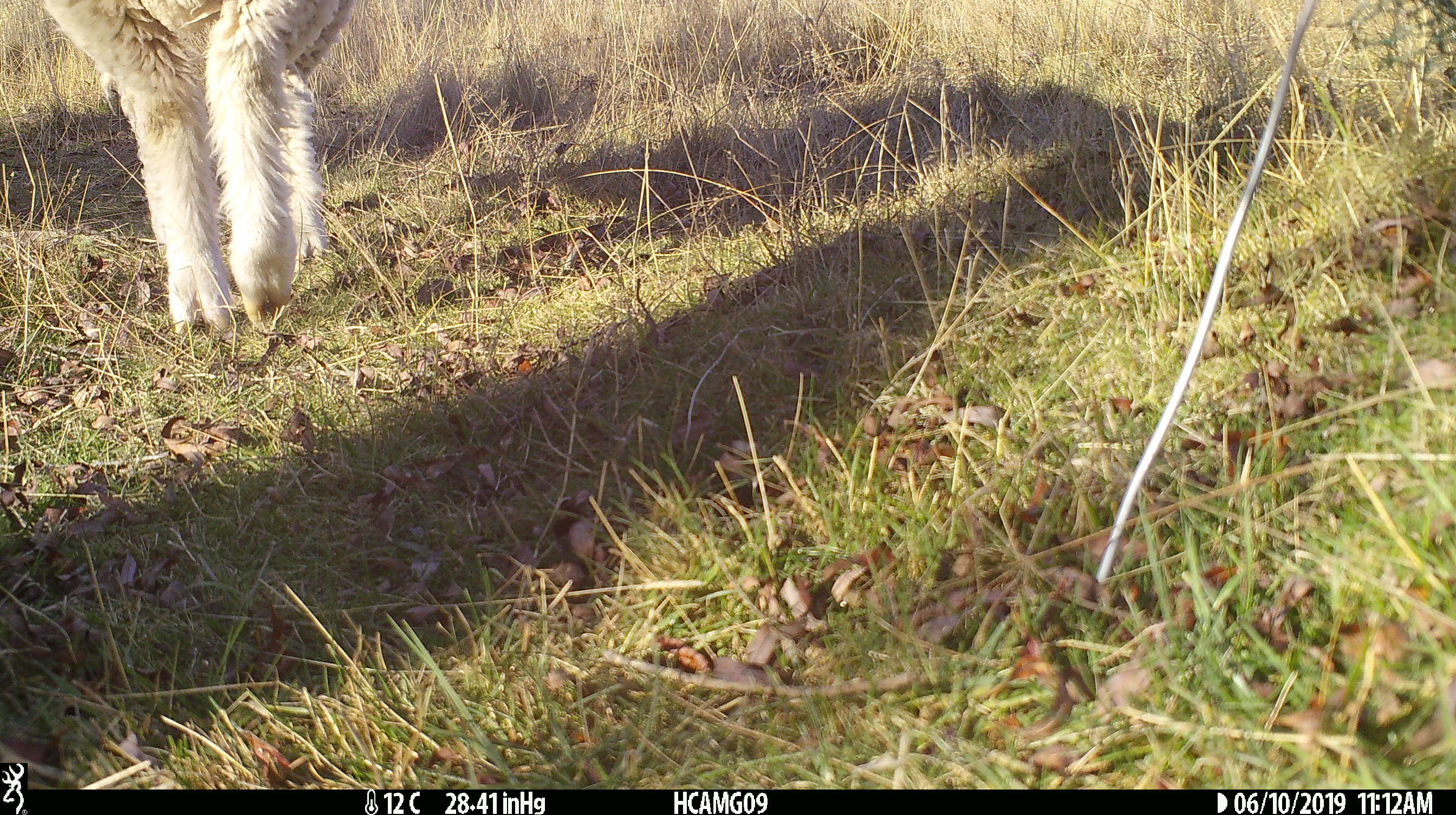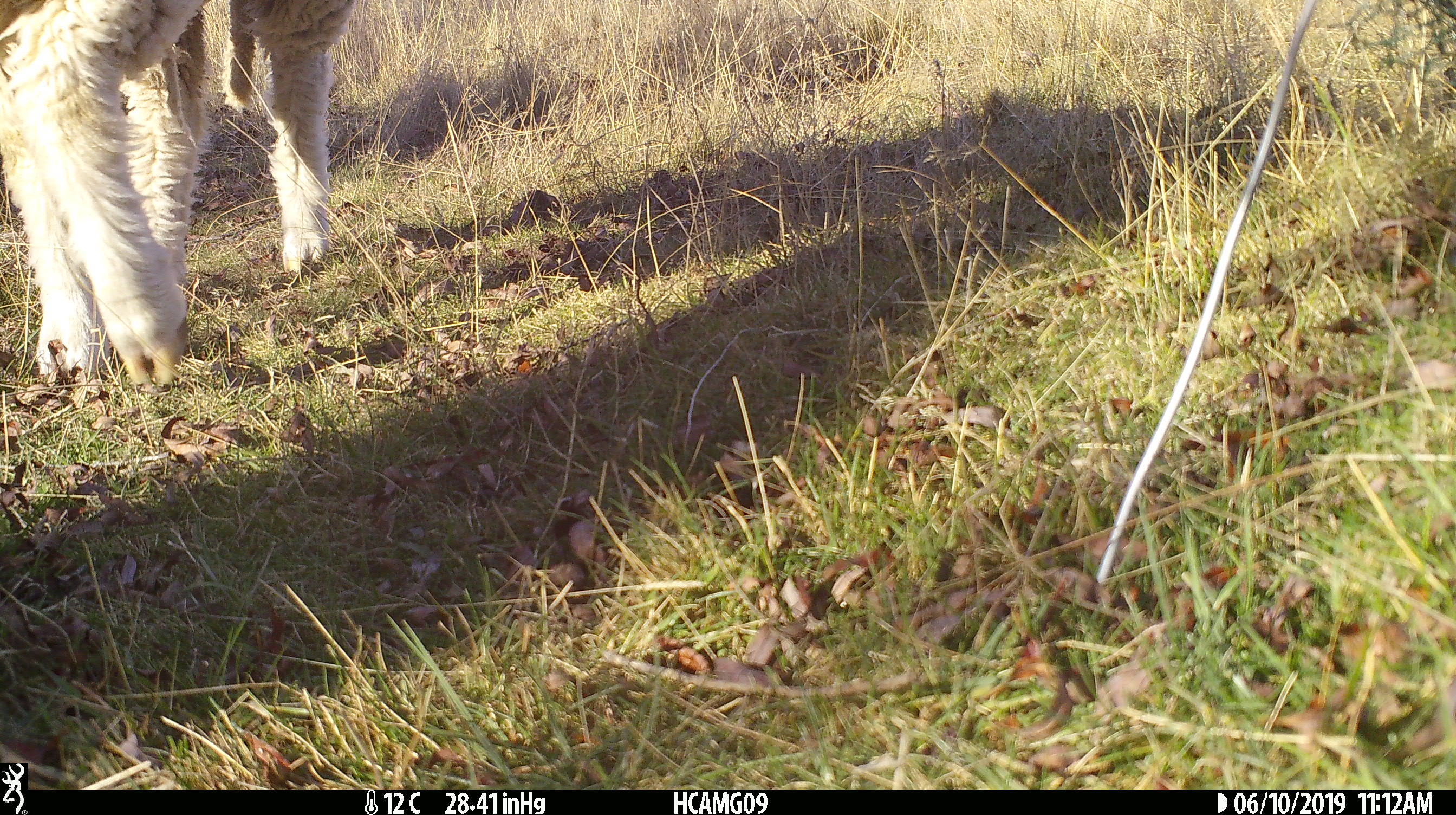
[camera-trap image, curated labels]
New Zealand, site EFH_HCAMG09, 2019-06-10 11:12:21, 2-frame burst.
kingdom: Animalia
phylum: Chordata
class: Mammalia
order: Artiodactyla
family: Bovidae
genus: Ovis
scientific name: Ovis aries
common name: domestic sheep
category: sheep